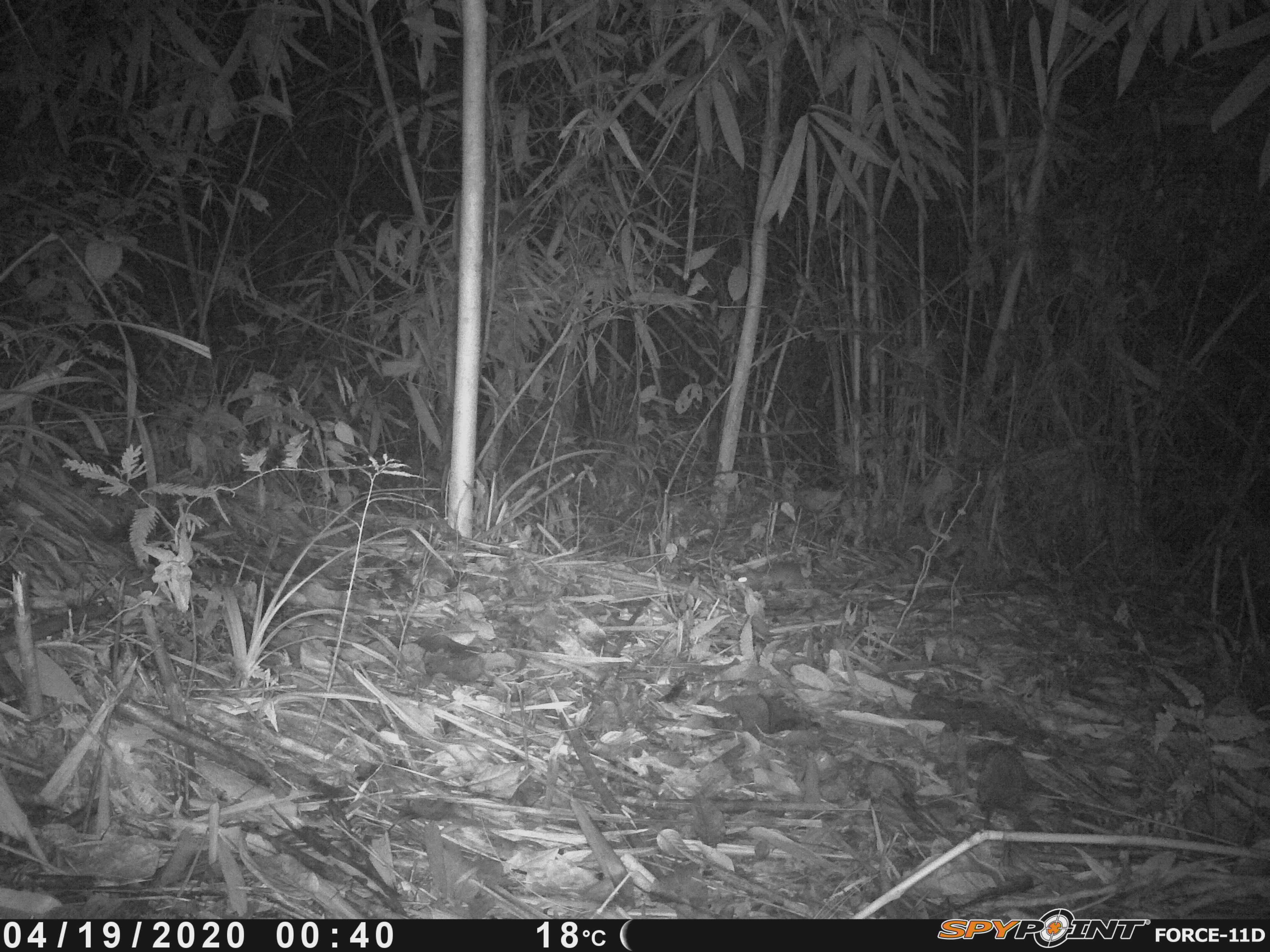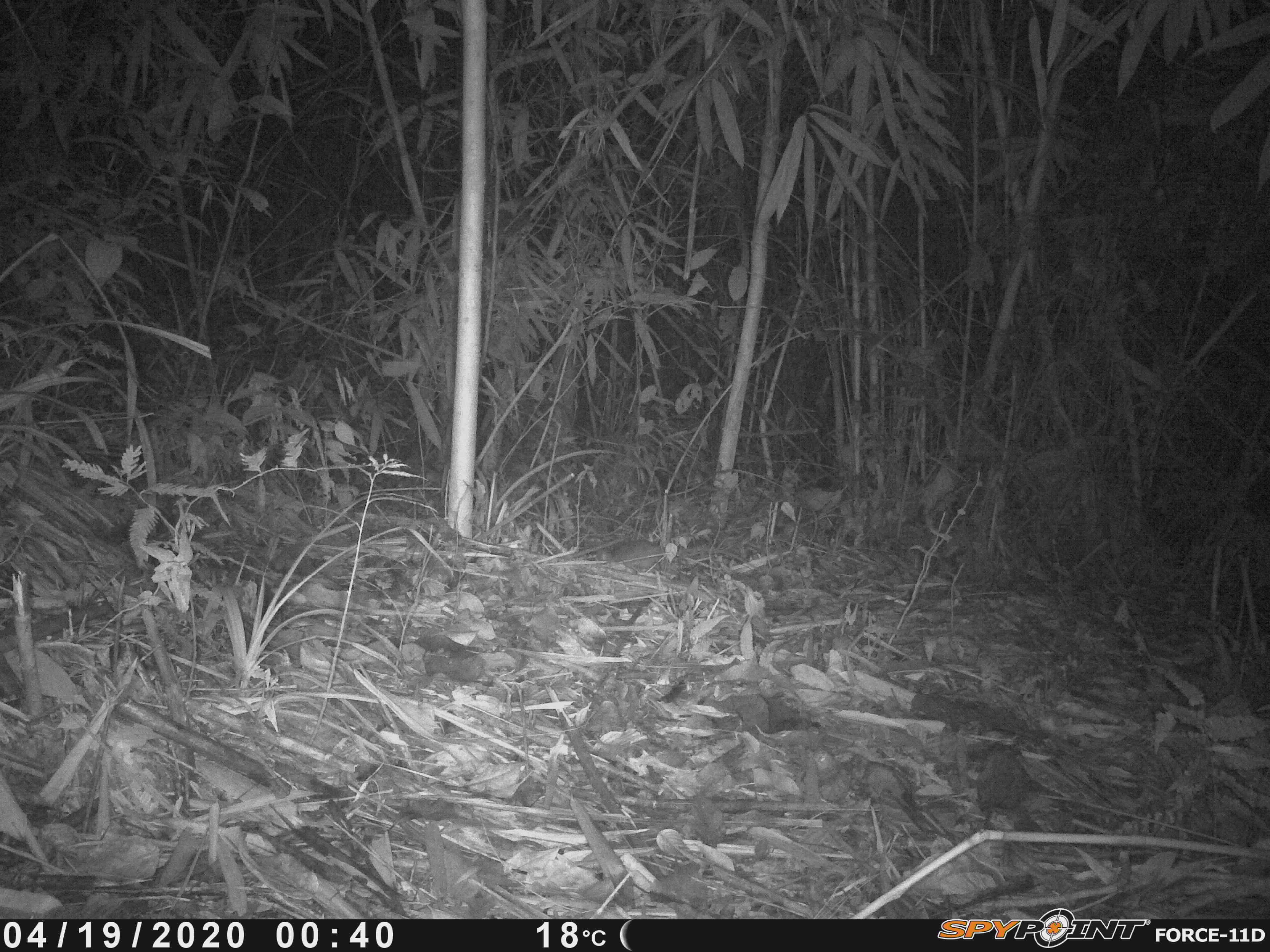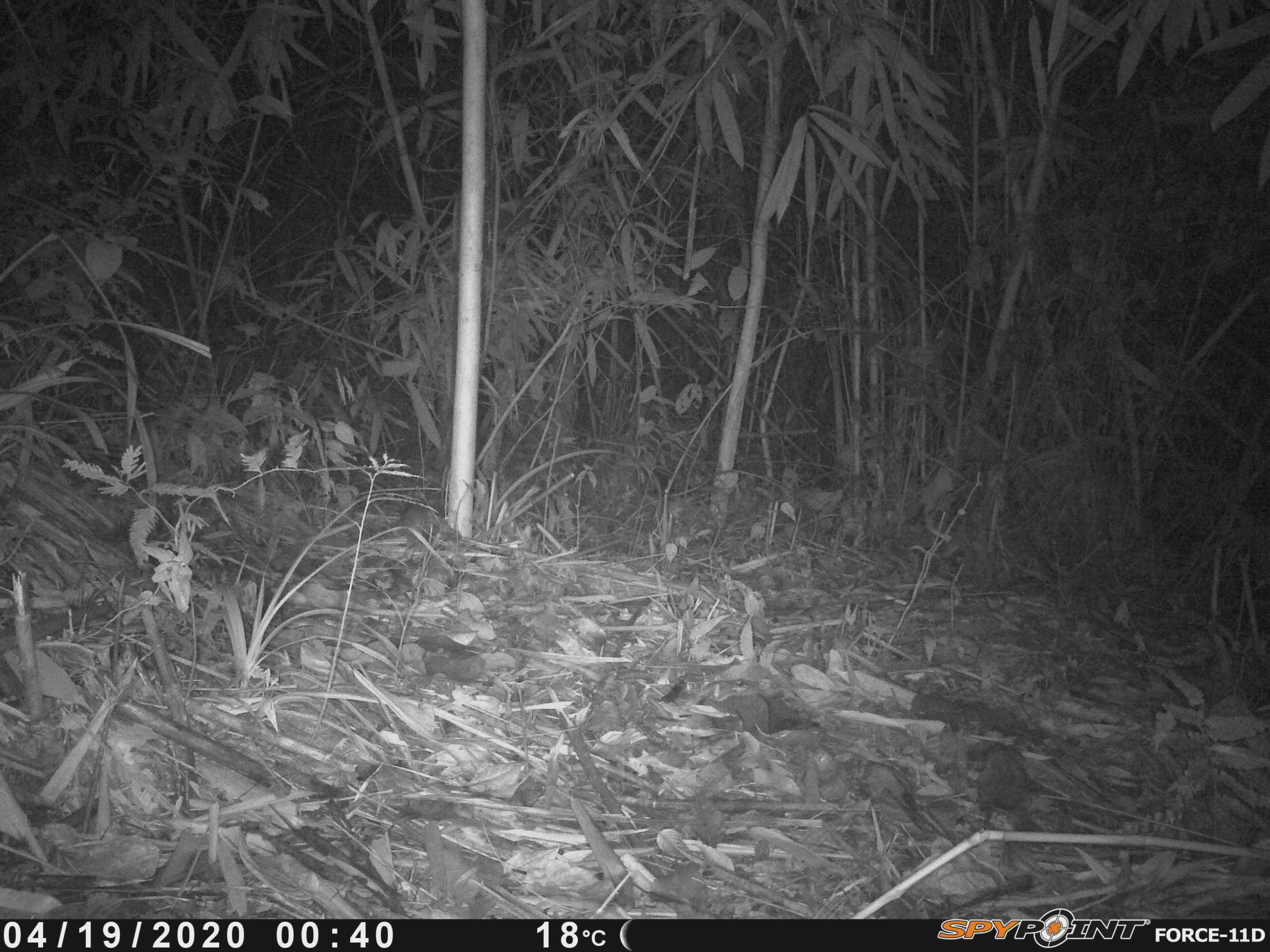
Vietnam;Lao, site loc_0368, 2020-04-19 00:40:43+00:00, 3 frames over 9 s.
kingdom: Animalia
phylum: Chordata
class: Mammalia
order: Rodentia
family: Muridae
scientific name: Muridae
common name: old-world mice and rats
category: unidentified murid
Unidentified murid (old-world mice and rats) (Muridae). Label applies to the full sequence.